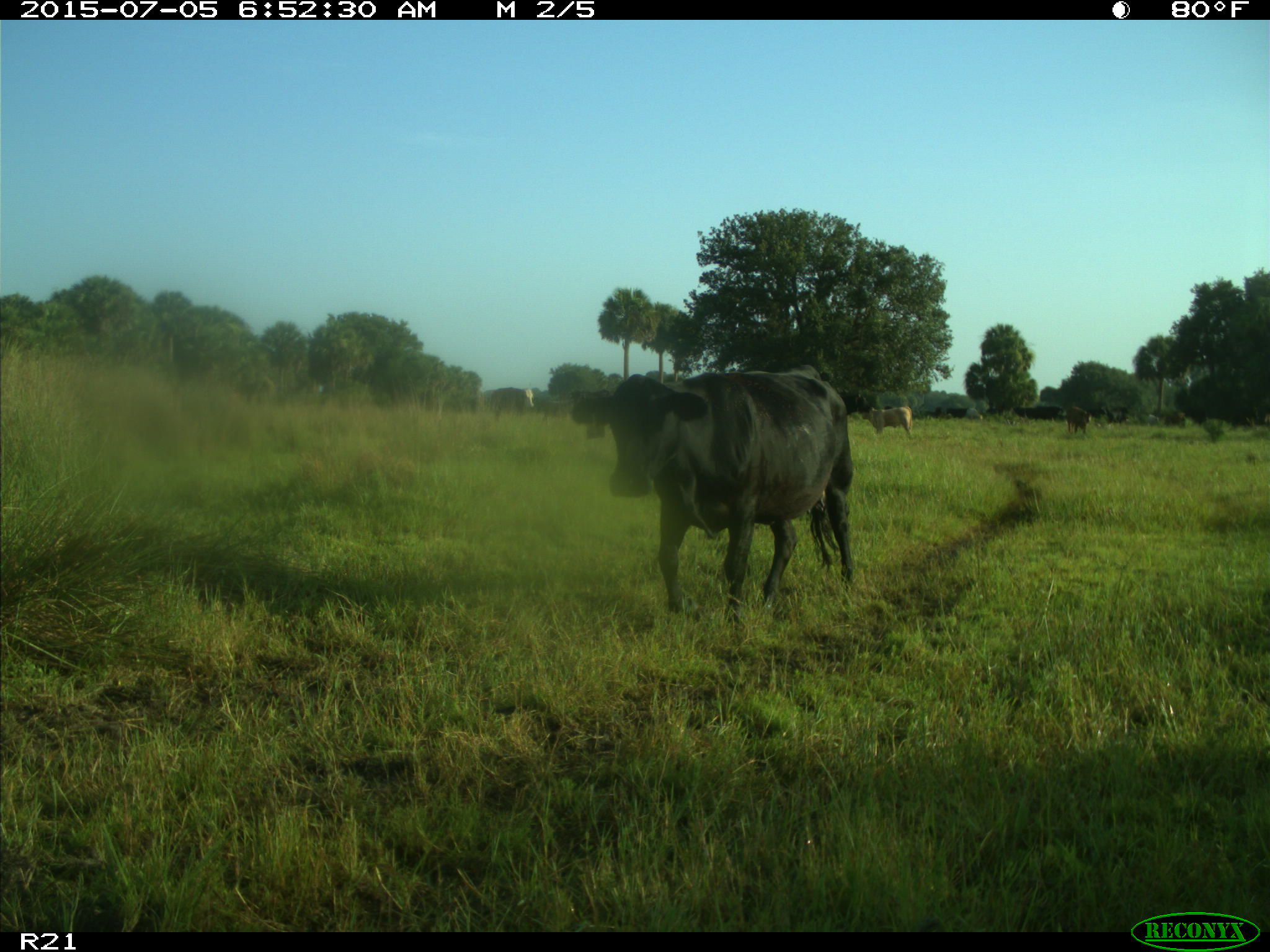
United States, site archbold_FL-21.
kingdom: Animalia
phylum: Chordata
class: Mammalia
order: Artiodactyla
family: Bovidae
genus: Bos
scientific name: Bos taurus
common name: domestic cow